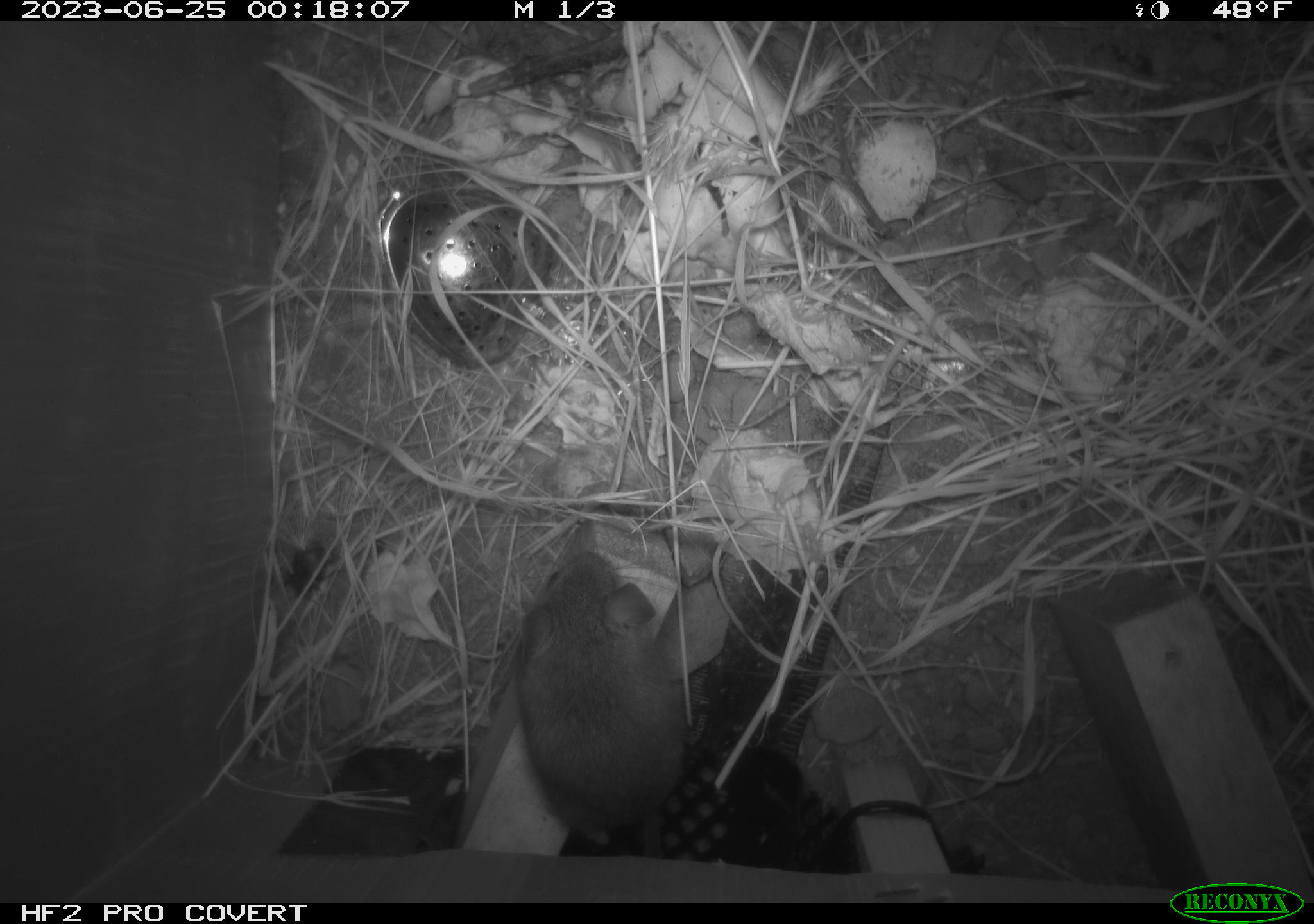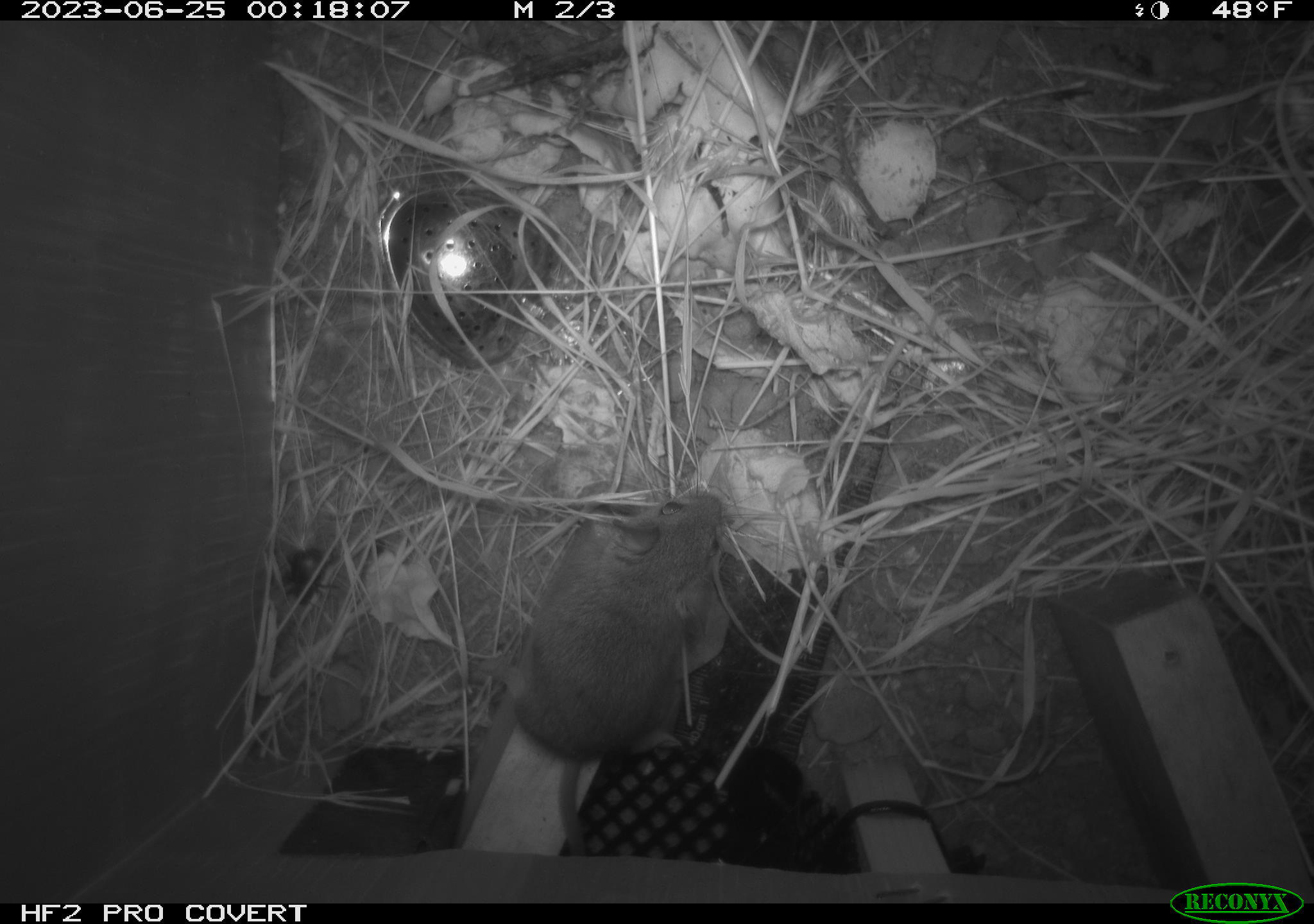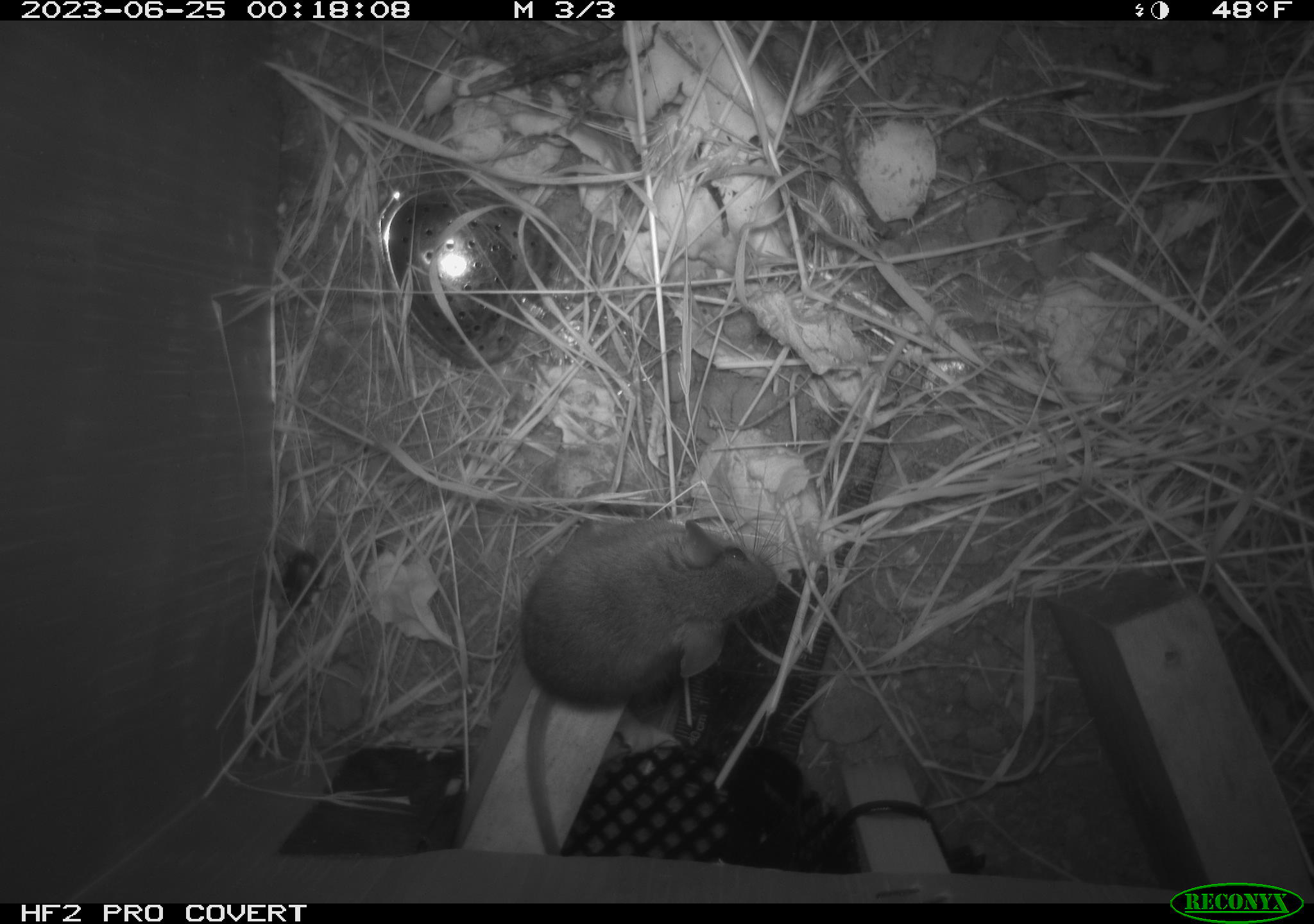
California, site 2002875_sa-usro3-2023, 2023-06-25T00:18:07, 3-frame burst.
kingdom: Animalia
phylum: Chordata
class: Mammalia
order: Rodentia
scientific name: Rodentia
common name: mouse species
Mouse species (Rodentia).